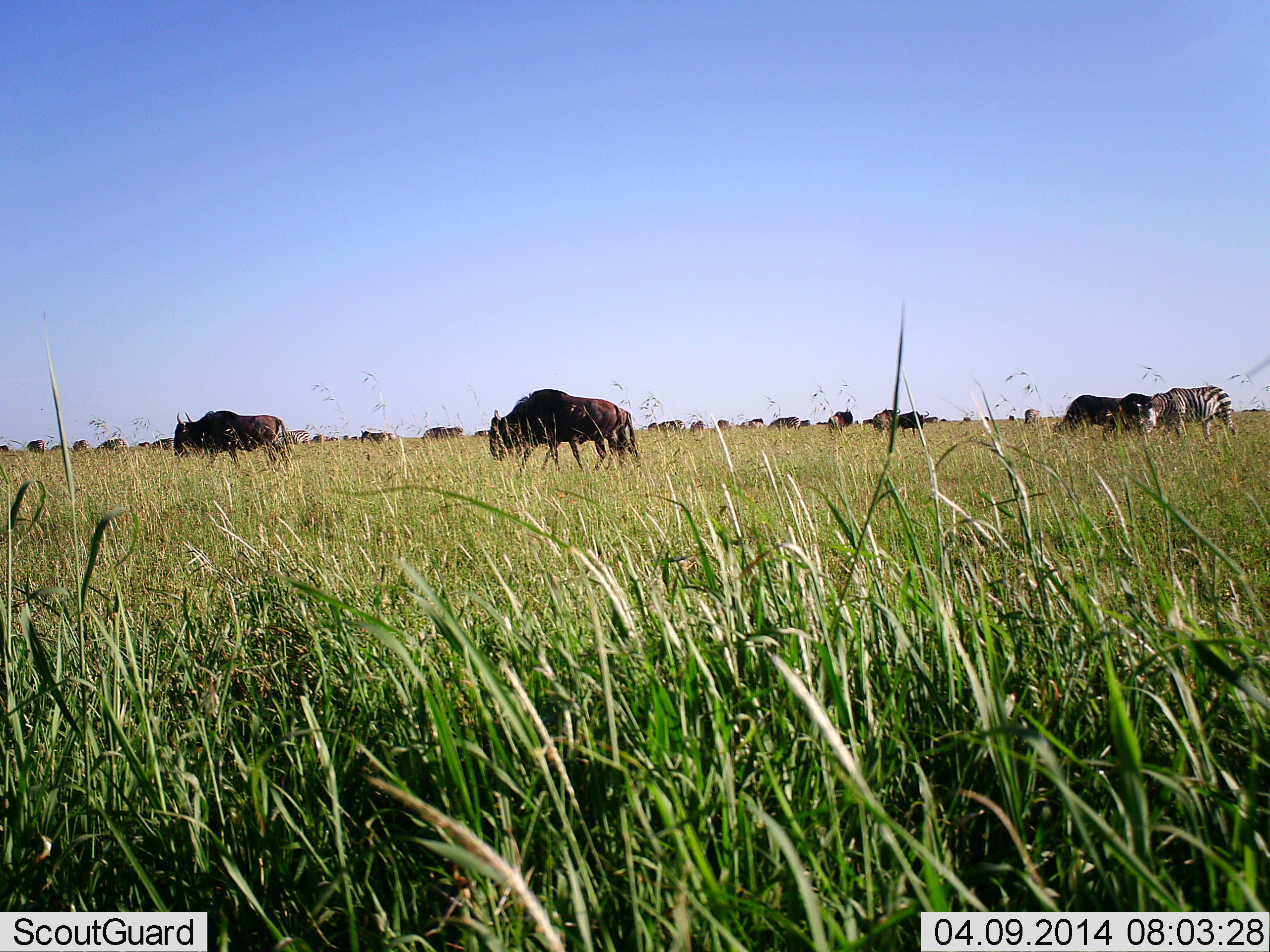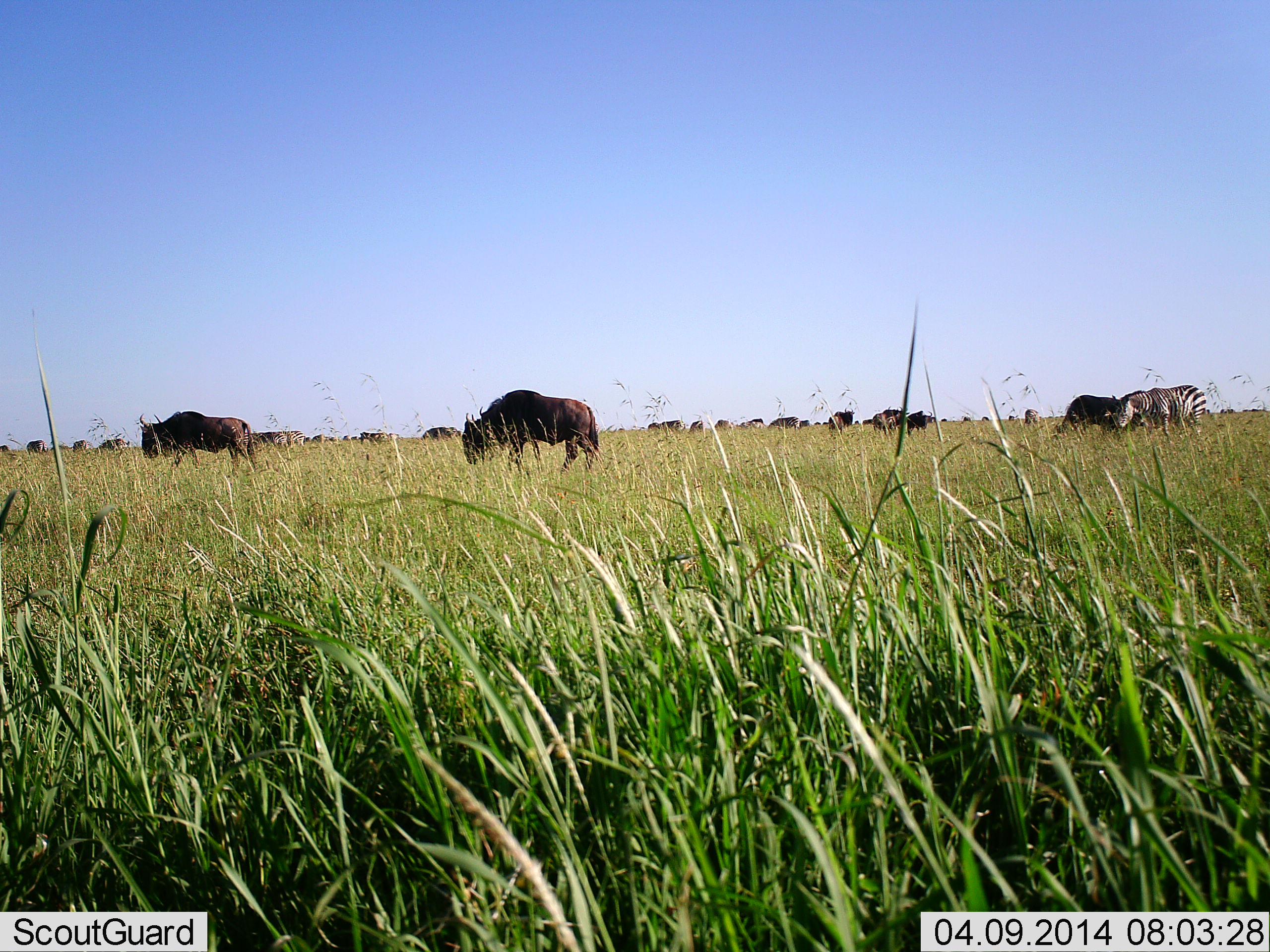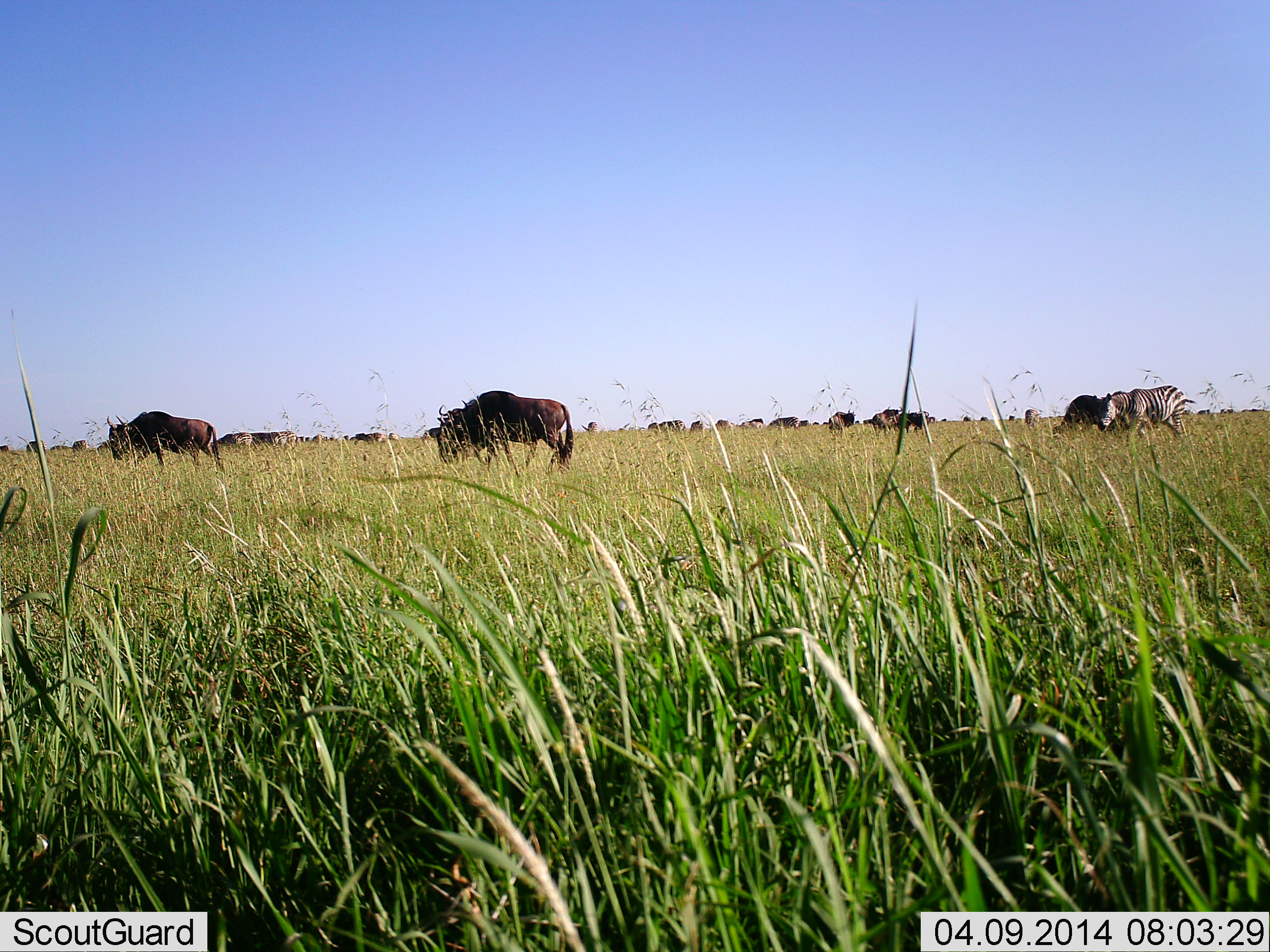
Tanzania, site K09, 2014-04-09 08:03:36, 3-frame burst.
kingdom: Animalia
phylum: Chordata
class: Mammalia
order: Artiodactyla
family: Bovidae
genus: Connochaetes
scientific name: Connochaetes taurinus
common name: blue wildebeest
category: wildebeest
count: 11-50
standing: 50%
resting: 0%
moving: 50%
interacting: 8%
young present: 0%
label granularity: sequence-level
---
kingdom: Animalia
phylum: Chordata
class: Mammalia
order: Perissodactyla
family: Equidae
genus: Equus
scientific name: Equus quagga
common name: plains zebra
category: zebra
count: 1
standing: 9%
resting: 0%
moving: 73%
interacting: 0%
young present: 0%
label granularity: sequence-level